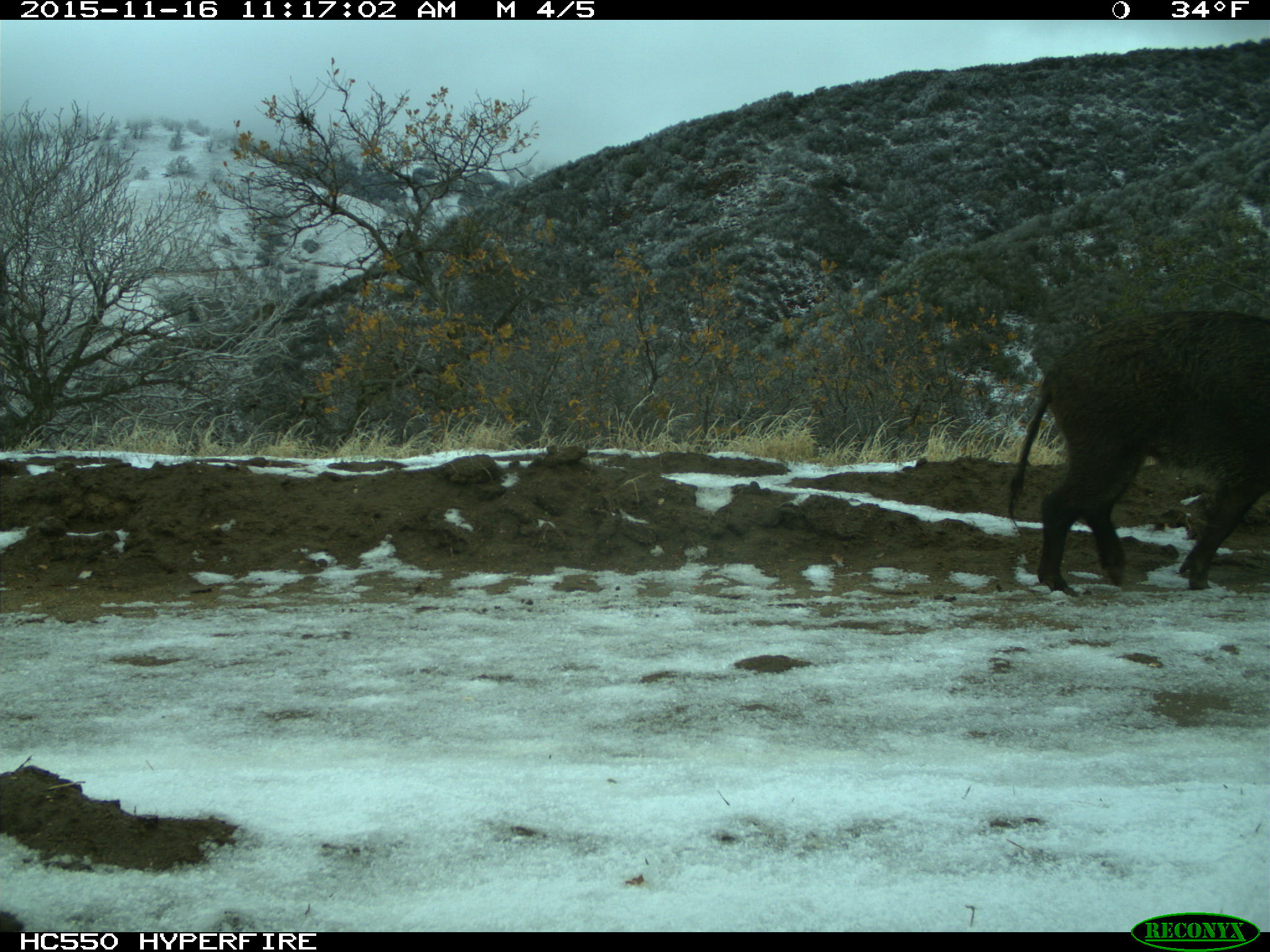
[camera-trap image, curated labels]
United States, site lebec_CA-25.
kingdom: Animalia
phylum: Chordata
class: Mammalia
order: Artiodactyla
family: Suidae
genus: Sus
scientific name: Sus scrofa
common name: wild boar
Sus scrofa (wild boar).